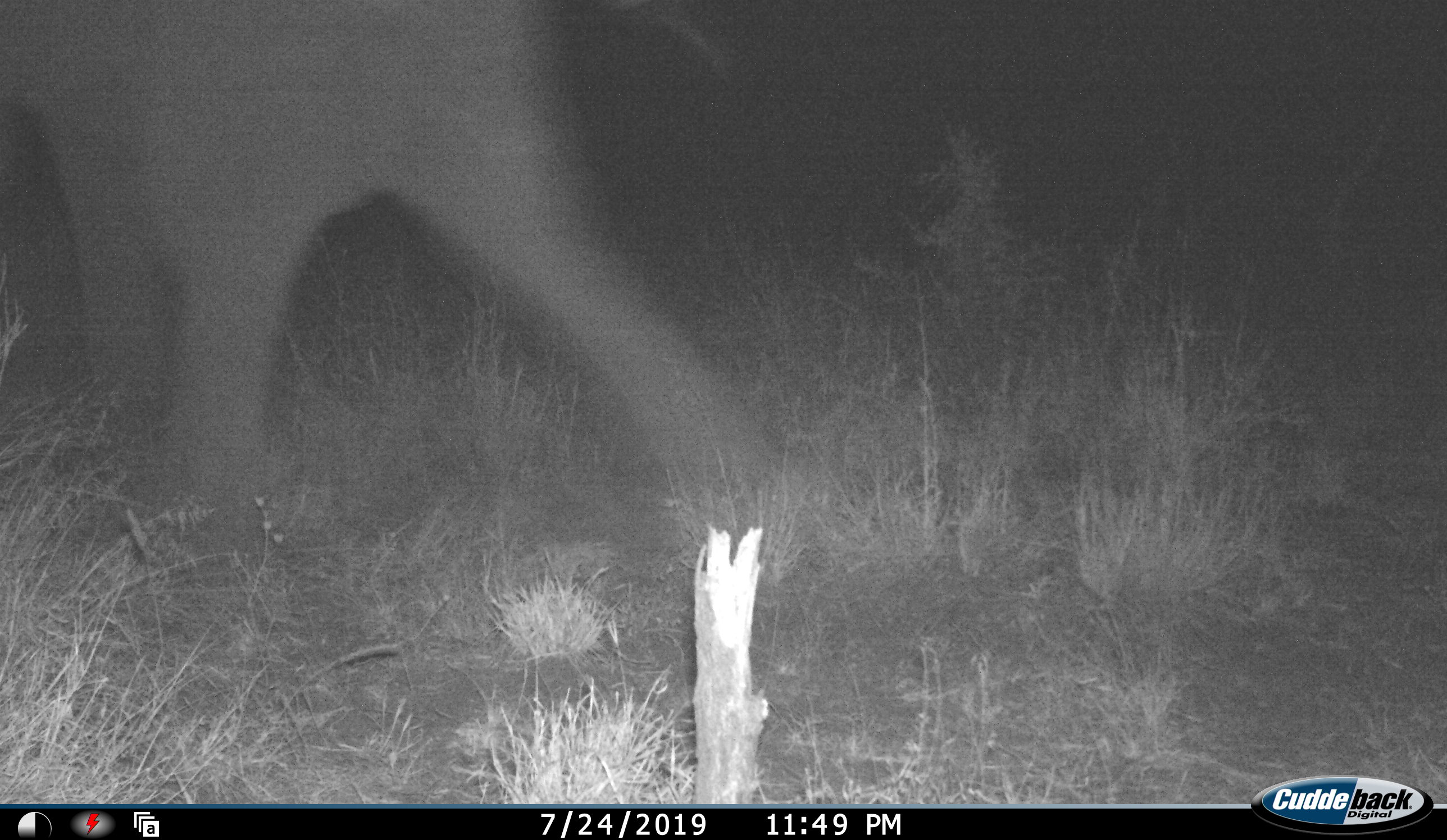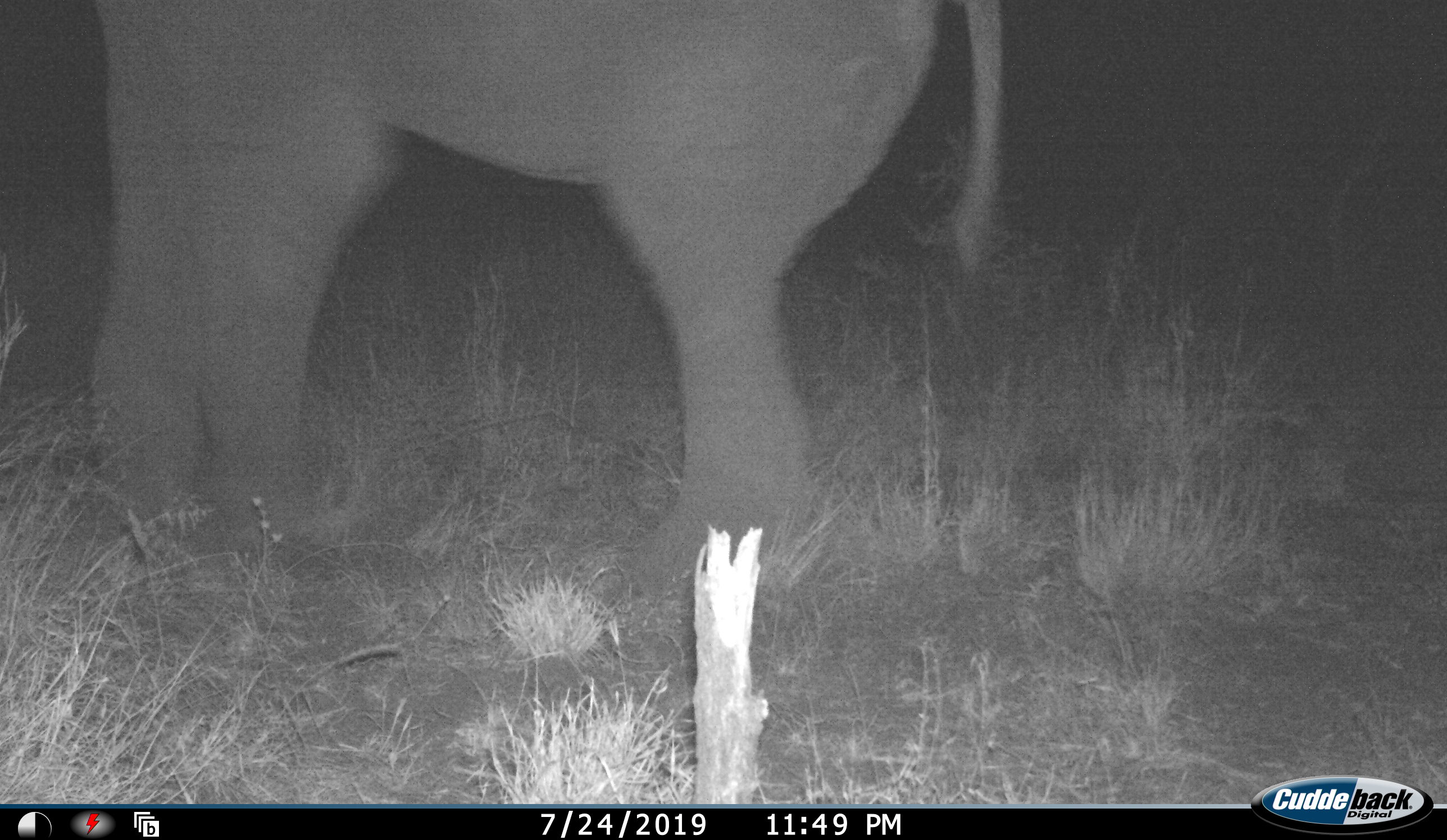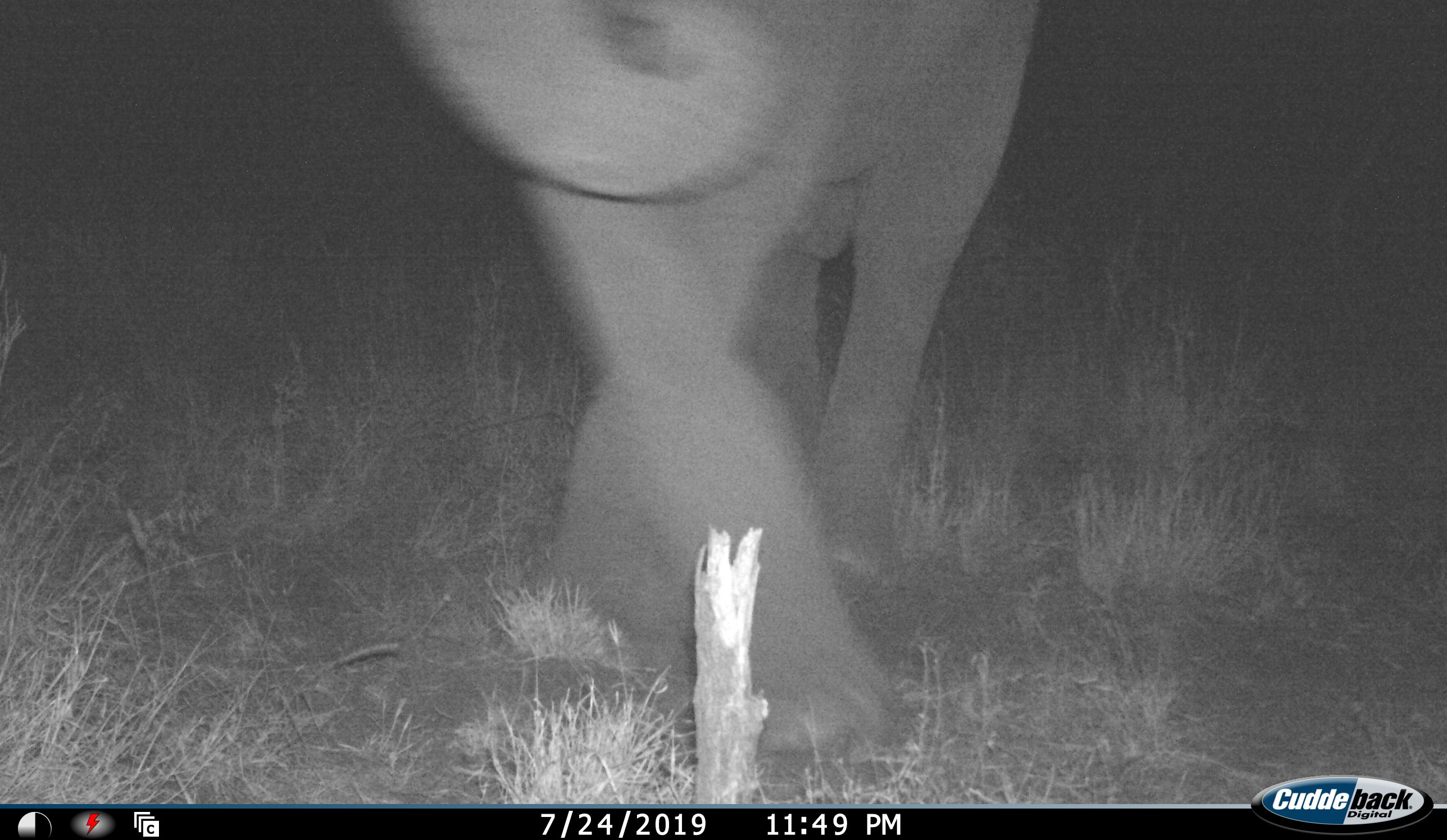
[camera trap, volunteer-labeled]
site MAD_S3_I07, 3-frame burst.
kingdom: Animalia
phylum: Chordata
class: Mammalia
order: Proboscidea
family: Elephantidae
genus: Loxodonta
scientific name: Loxodonta africana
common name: african bush elephant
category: elephant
Elephant (african bush elephant) (Loxodonta africana), count 1. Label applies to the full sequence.